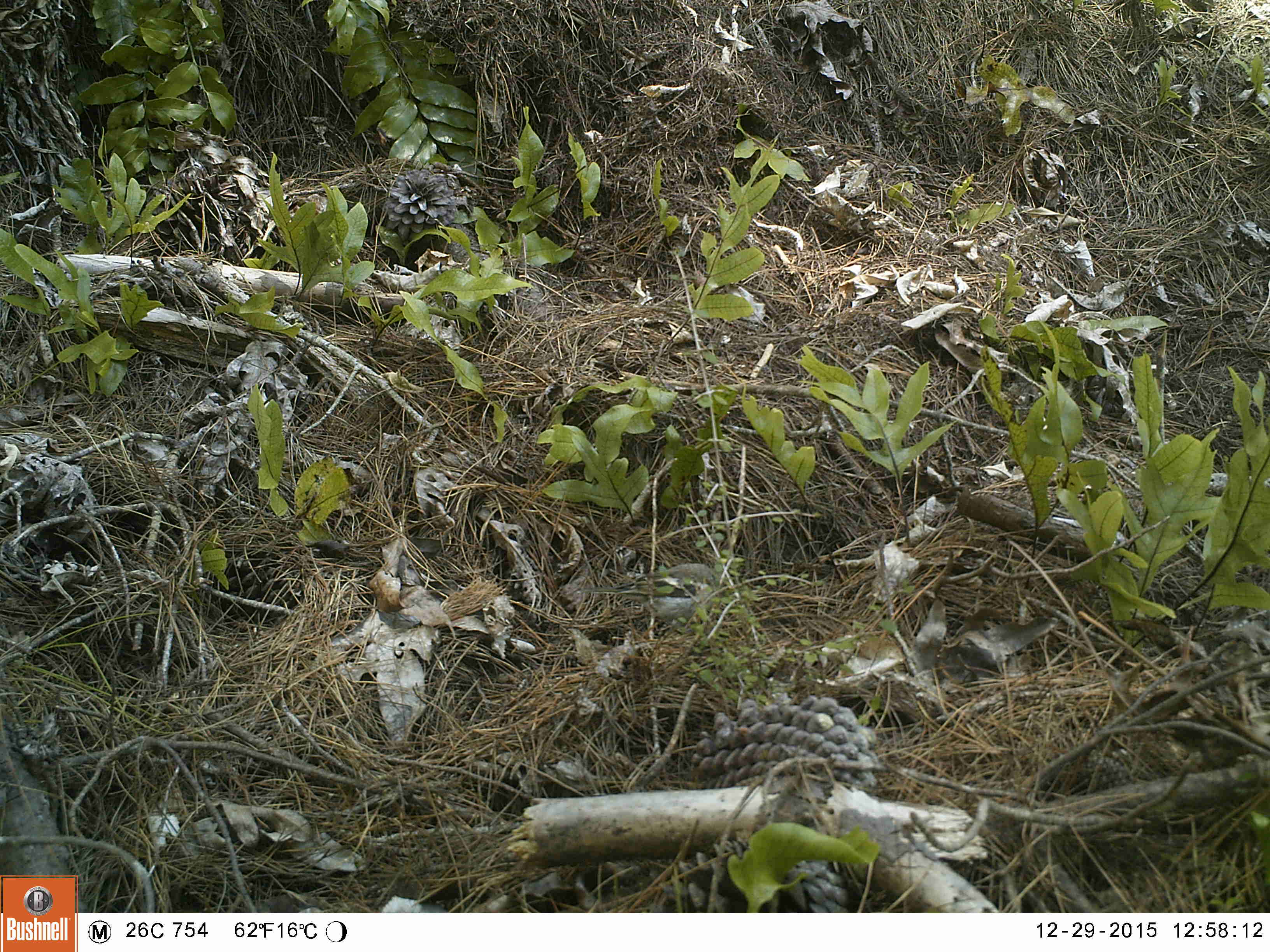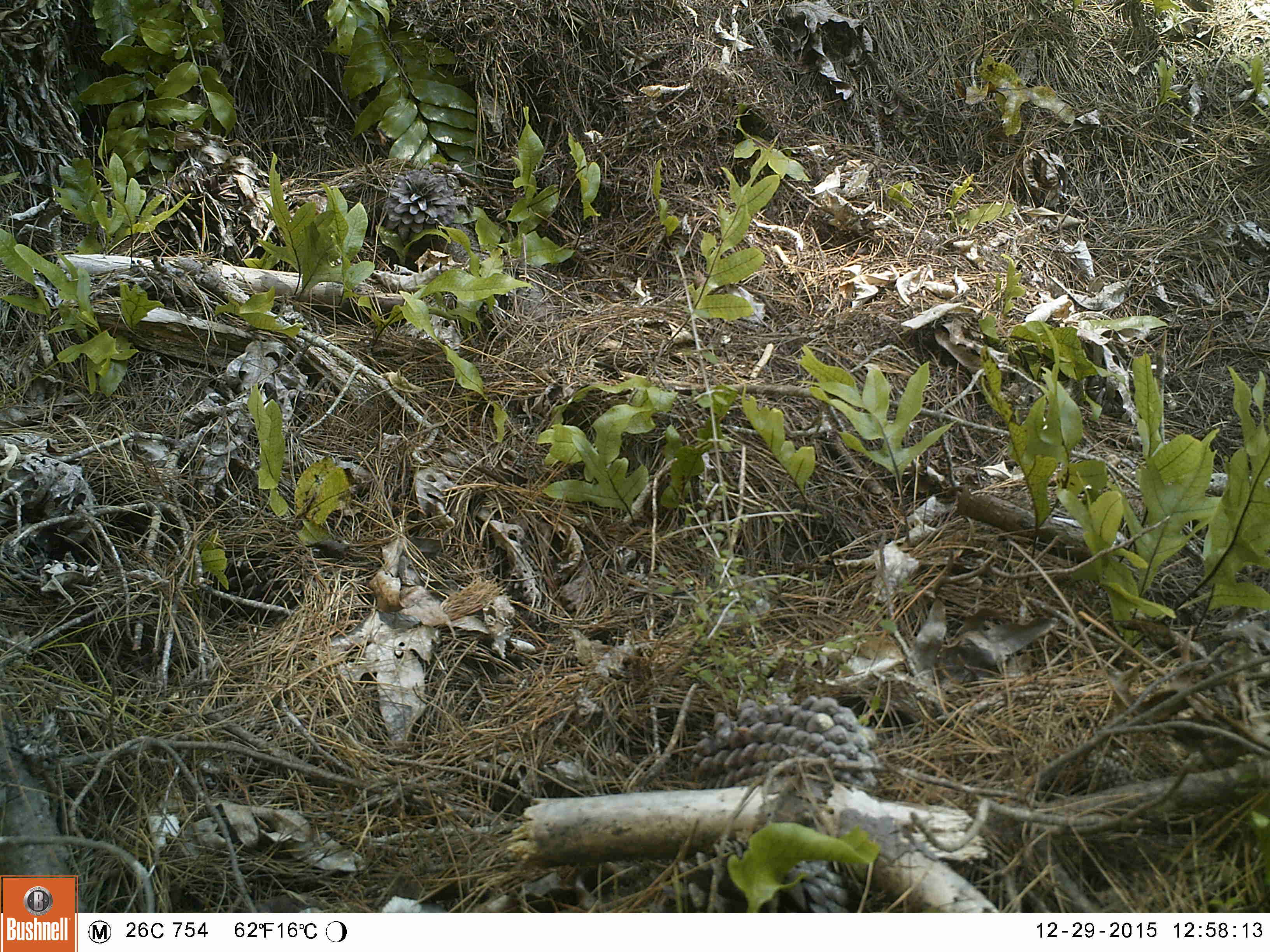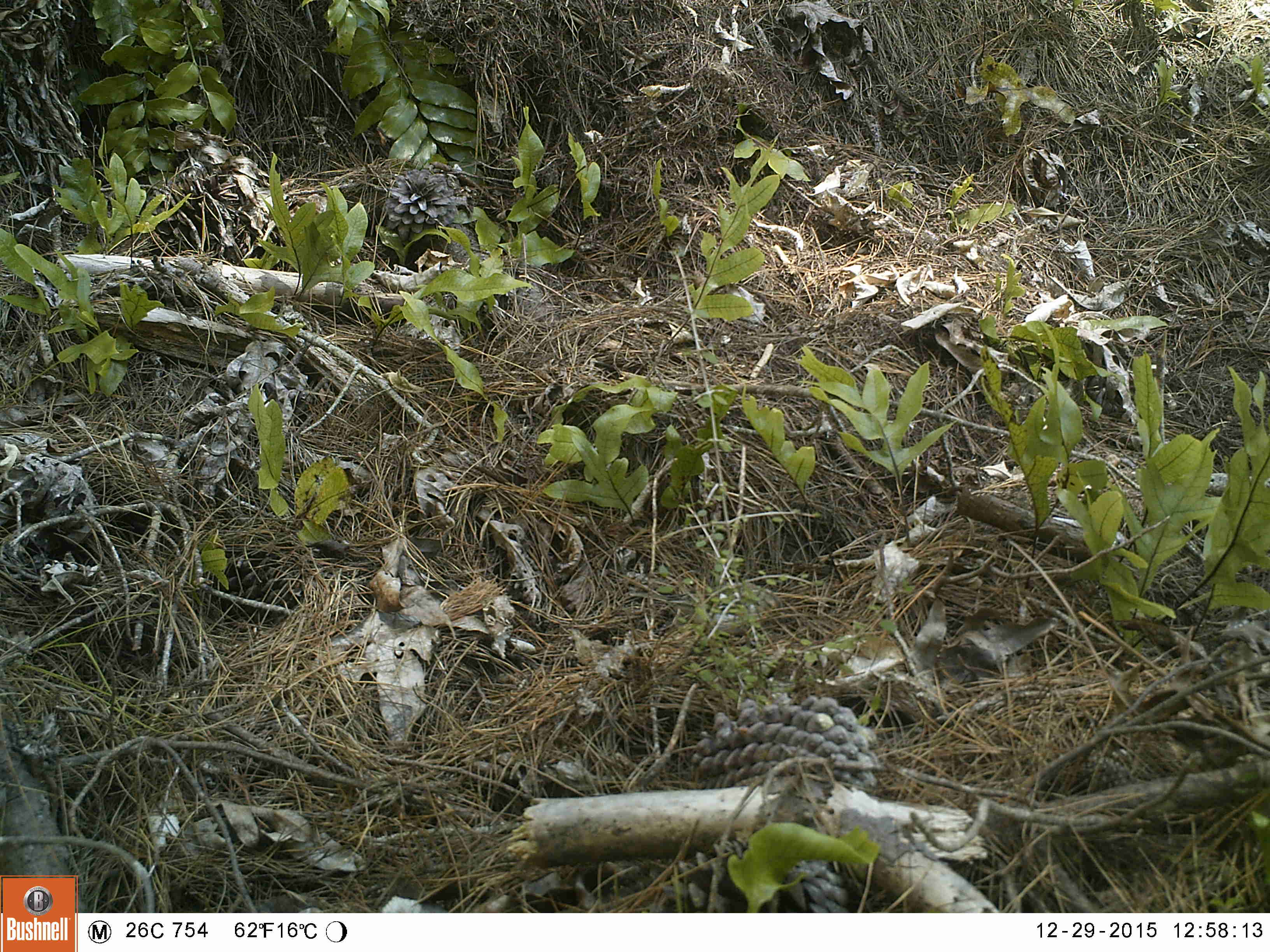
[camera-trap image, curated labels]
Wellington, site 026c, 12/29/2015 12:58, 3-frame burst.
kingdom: Animalia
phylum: Chordata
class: Aves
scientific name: Aves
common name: bird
Bird (Aves).